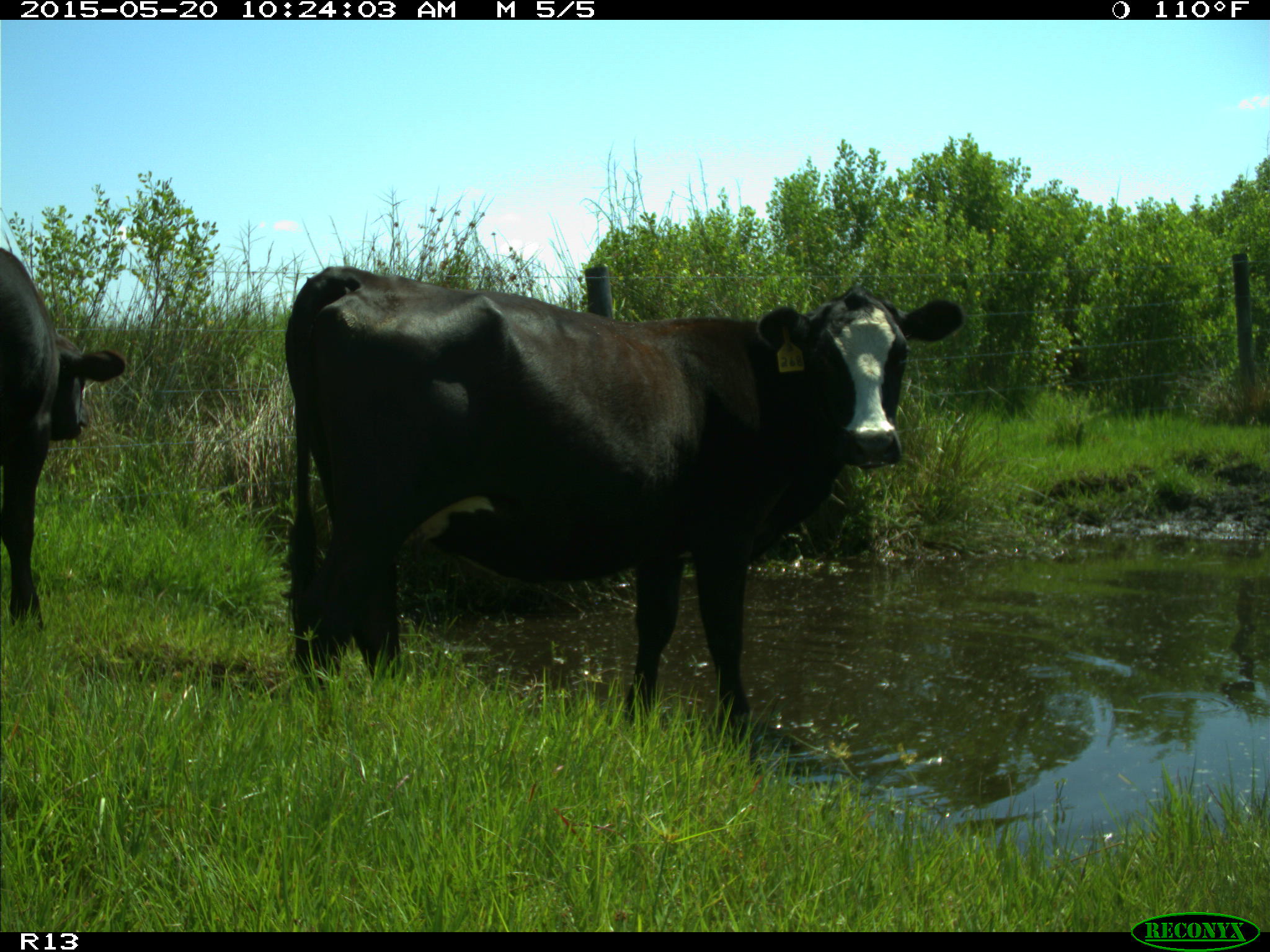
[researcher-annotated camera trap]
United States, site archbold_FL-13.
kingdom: Animalia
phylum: Chordata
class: Mammalia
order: Artiodactyla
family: Bovidae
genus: Bos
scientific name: Bos taurus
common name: domestic cow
Bos taurus (domestic cow).